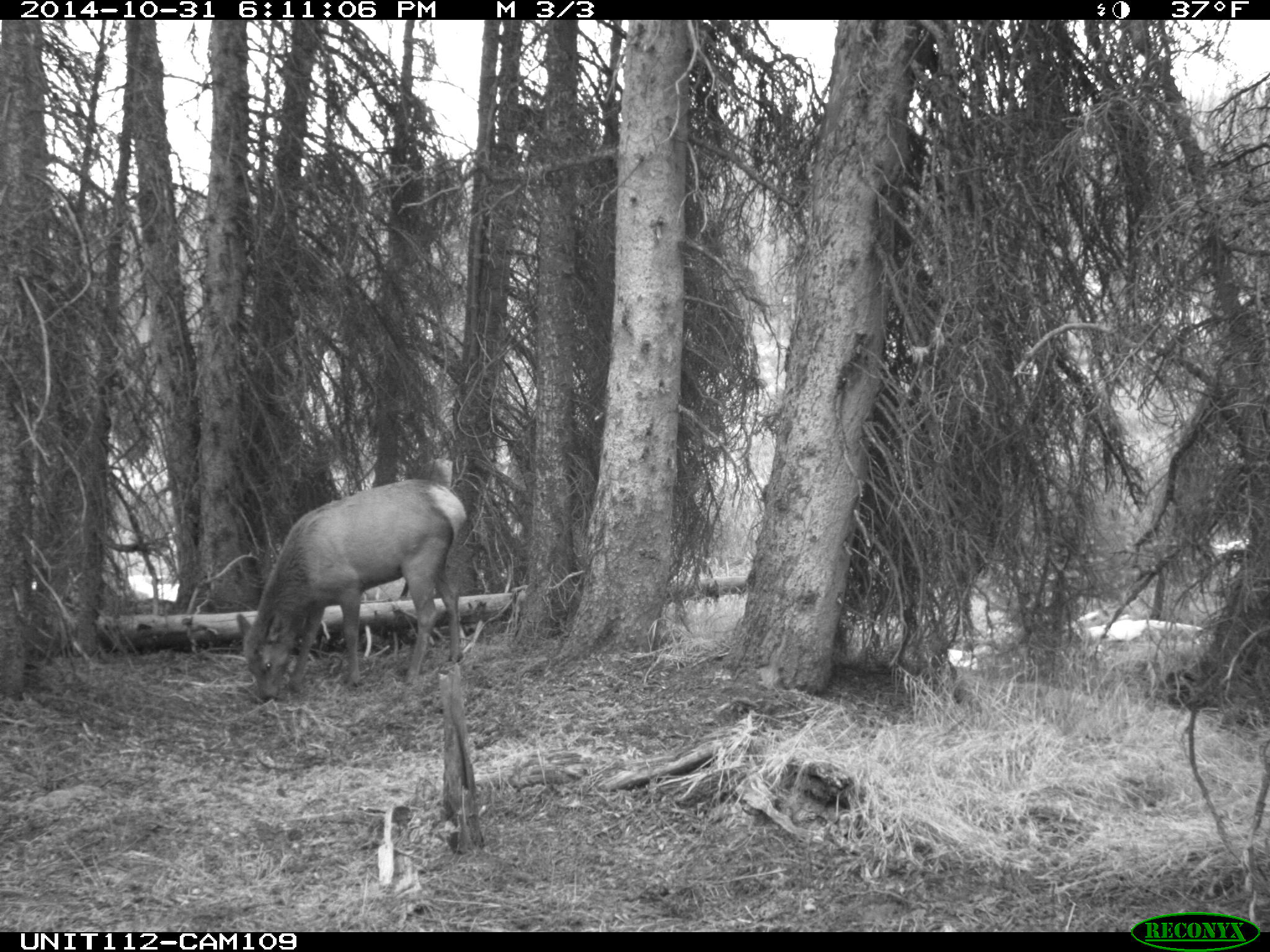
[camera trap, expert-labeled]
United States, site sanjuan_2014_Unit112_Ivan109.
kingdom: Animalia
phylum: Chordata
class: Mammalia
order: Artiodactyla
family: Cervidae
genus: Cervus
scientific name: Cervus elaphus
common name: red deer